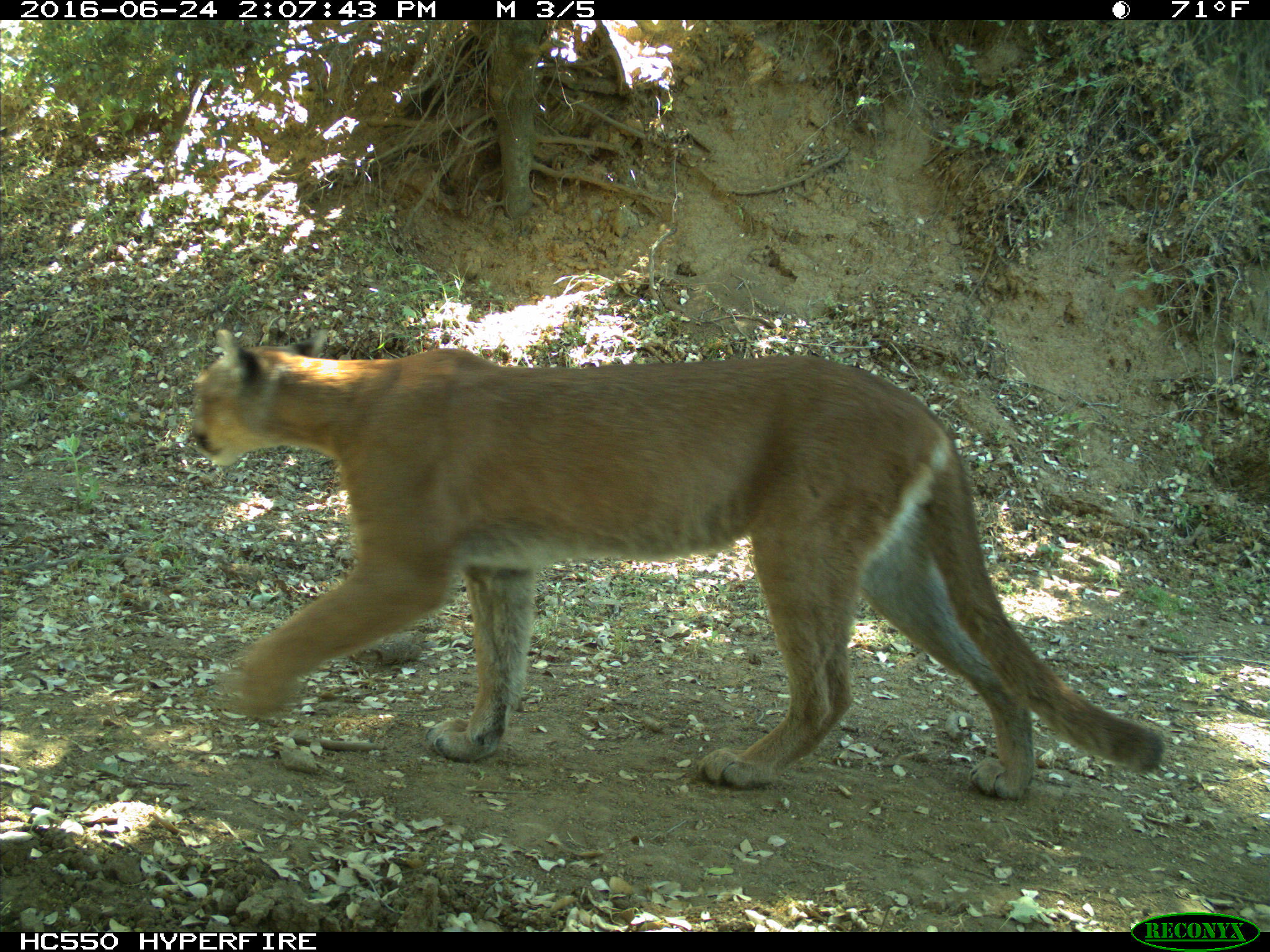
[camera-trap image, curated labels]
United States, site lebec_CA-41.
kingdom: Animalia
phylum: Chordata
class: Mammalia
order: Carnivora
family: Felidae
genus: Puma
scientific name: Puma concolor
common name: mountain lion